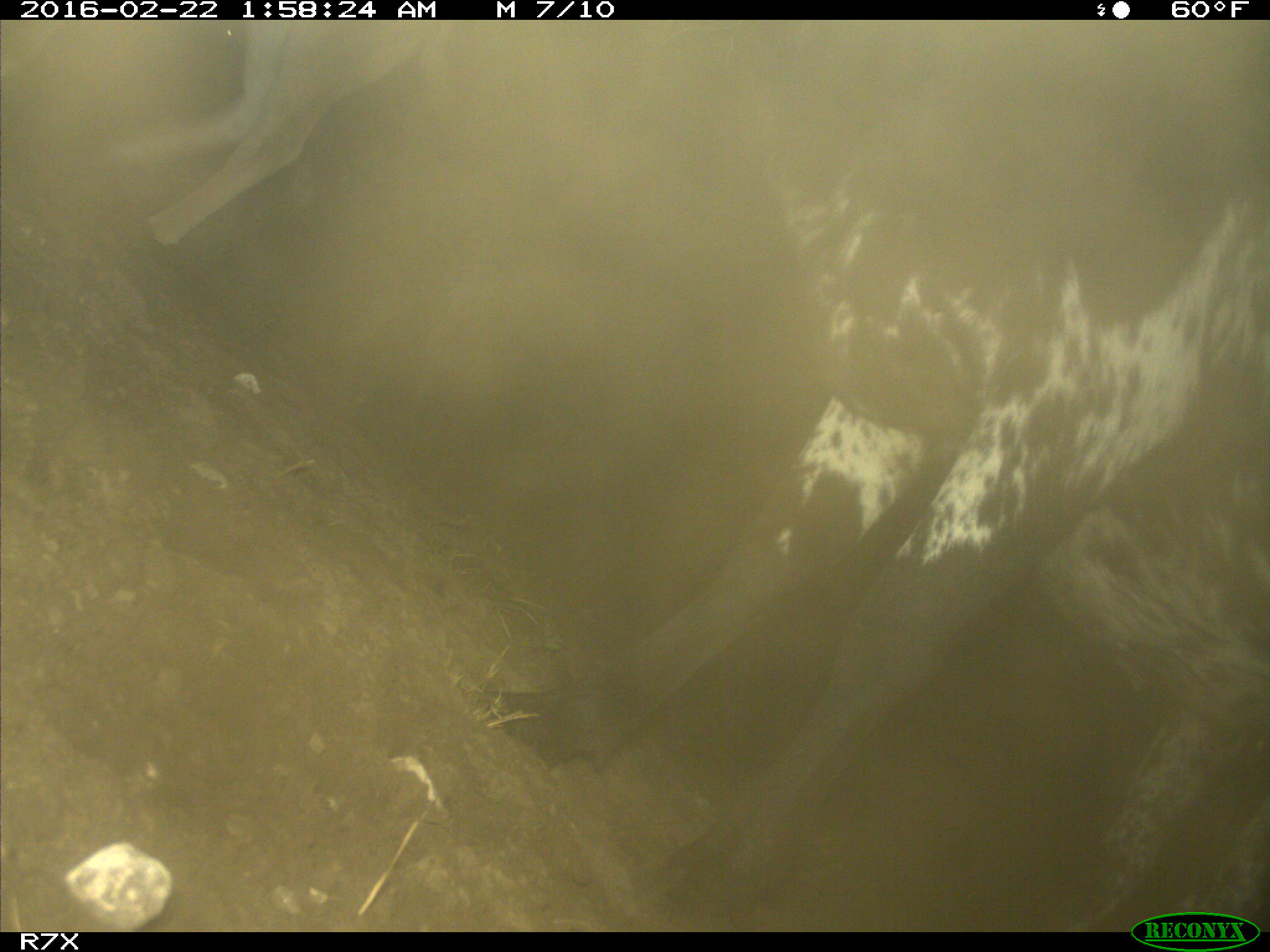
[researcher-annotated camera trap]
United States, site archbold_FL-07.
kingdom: Animalia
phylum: Chordata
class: Mammalia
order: Artiodactyla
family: Bovidae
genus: Bos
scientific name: Bos taurus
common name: domestic cow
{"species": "Bos taurus (domestic cow)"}